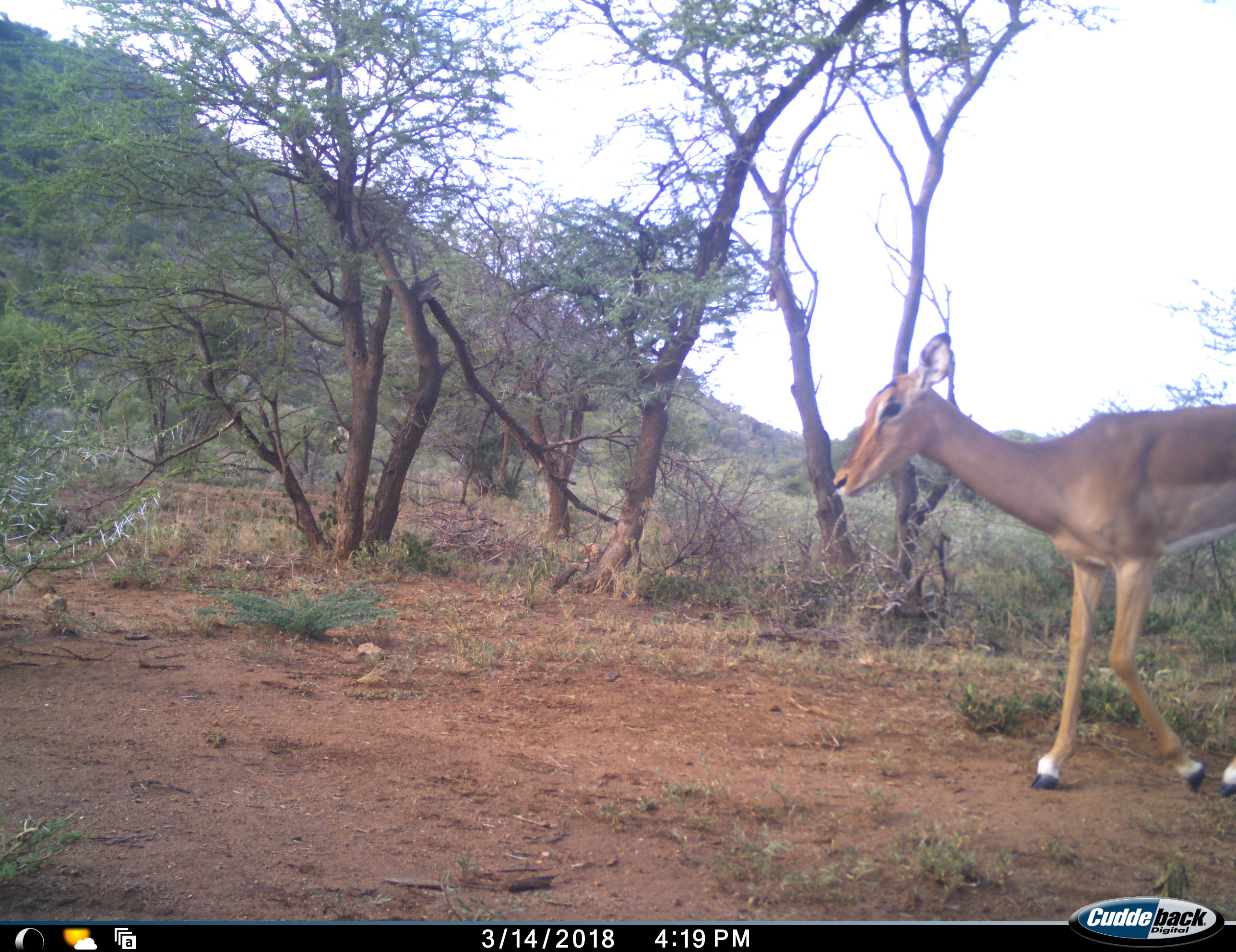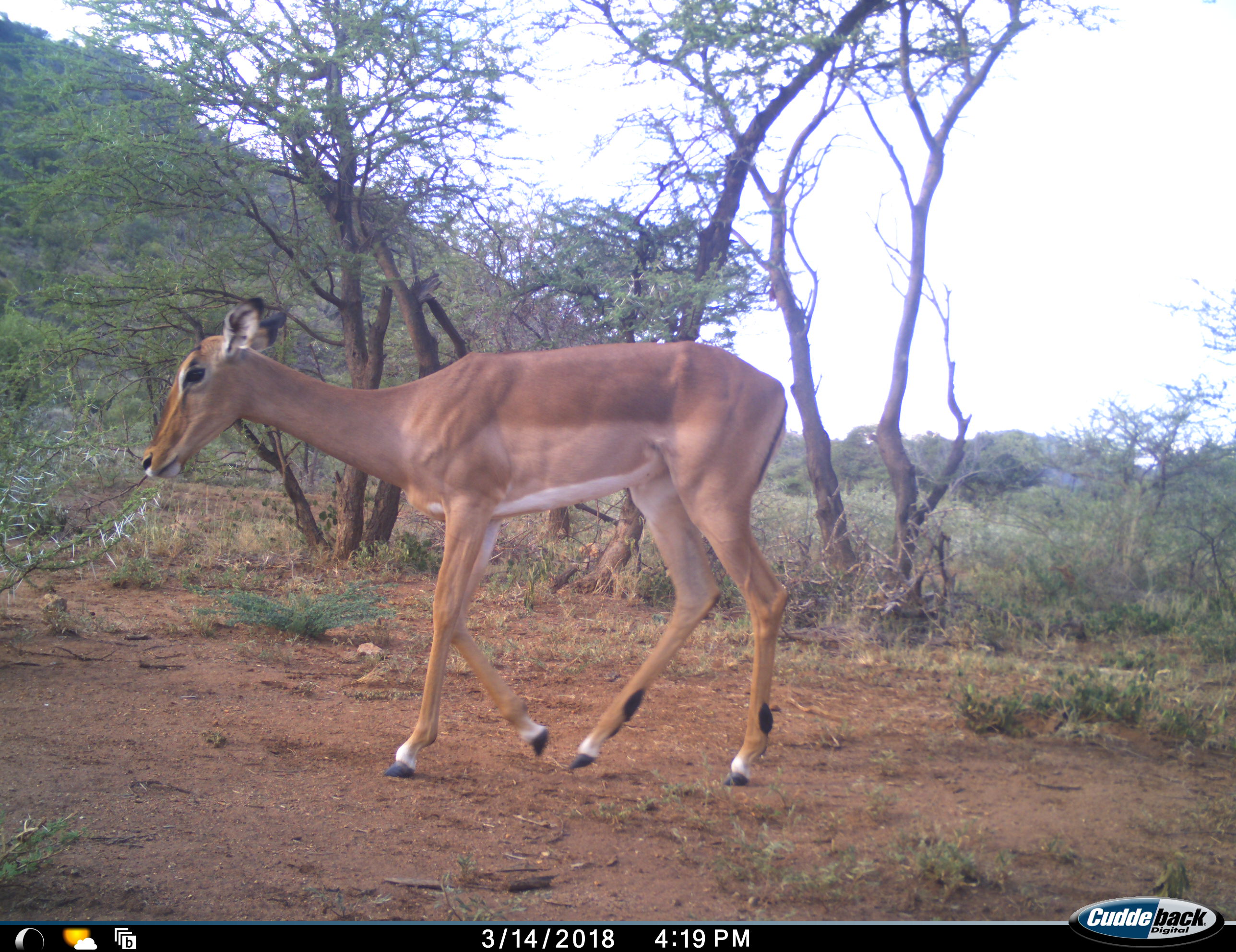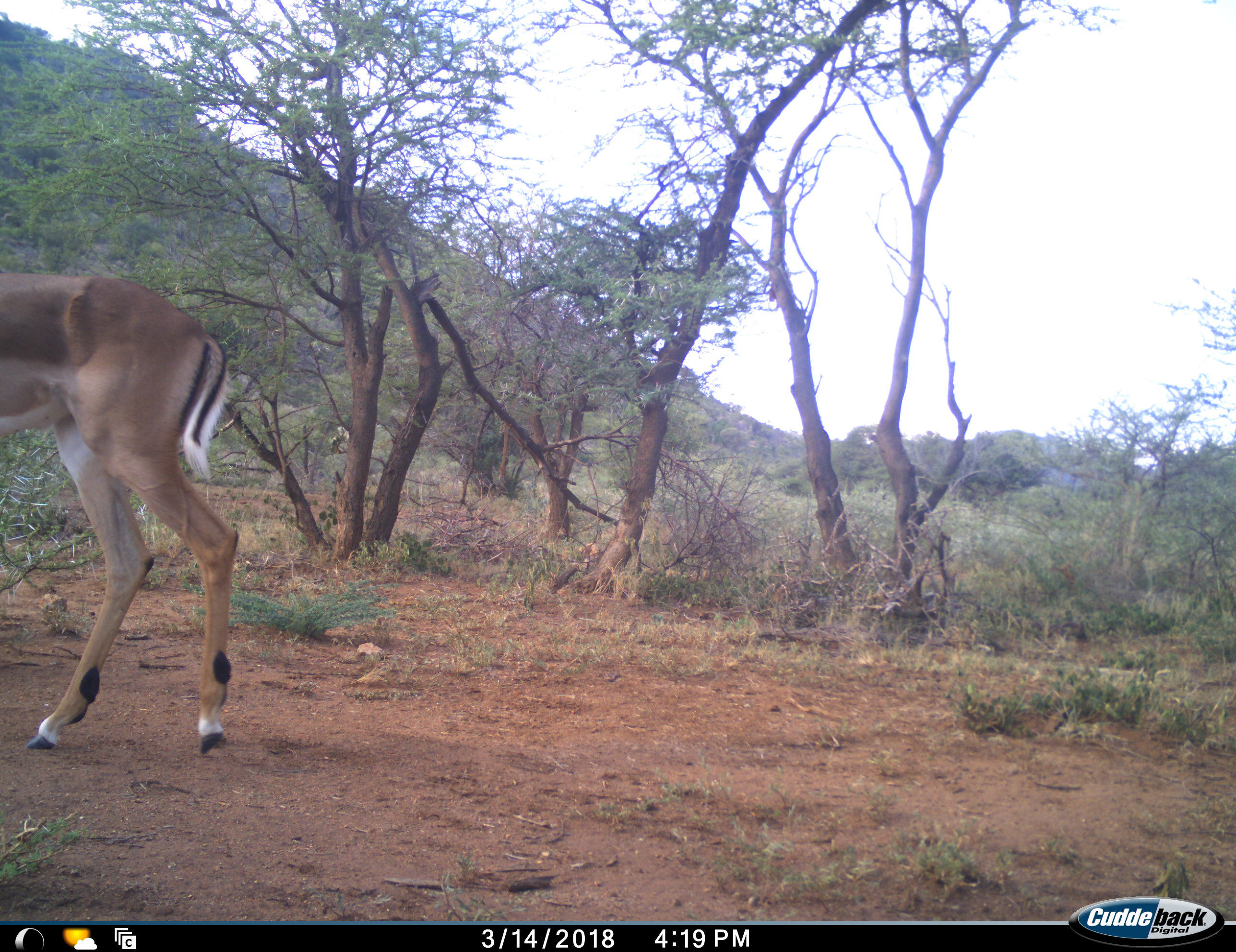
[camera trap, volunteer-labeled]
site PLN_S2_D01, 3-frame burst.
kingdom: Animalia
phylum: Chordata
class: Mammalia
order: Artiodactyla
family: Bovidae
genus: Aepyceros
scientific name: Aepyceros melampus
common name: impala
Impala (Aepyceros melampus), count 1. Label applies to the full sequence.